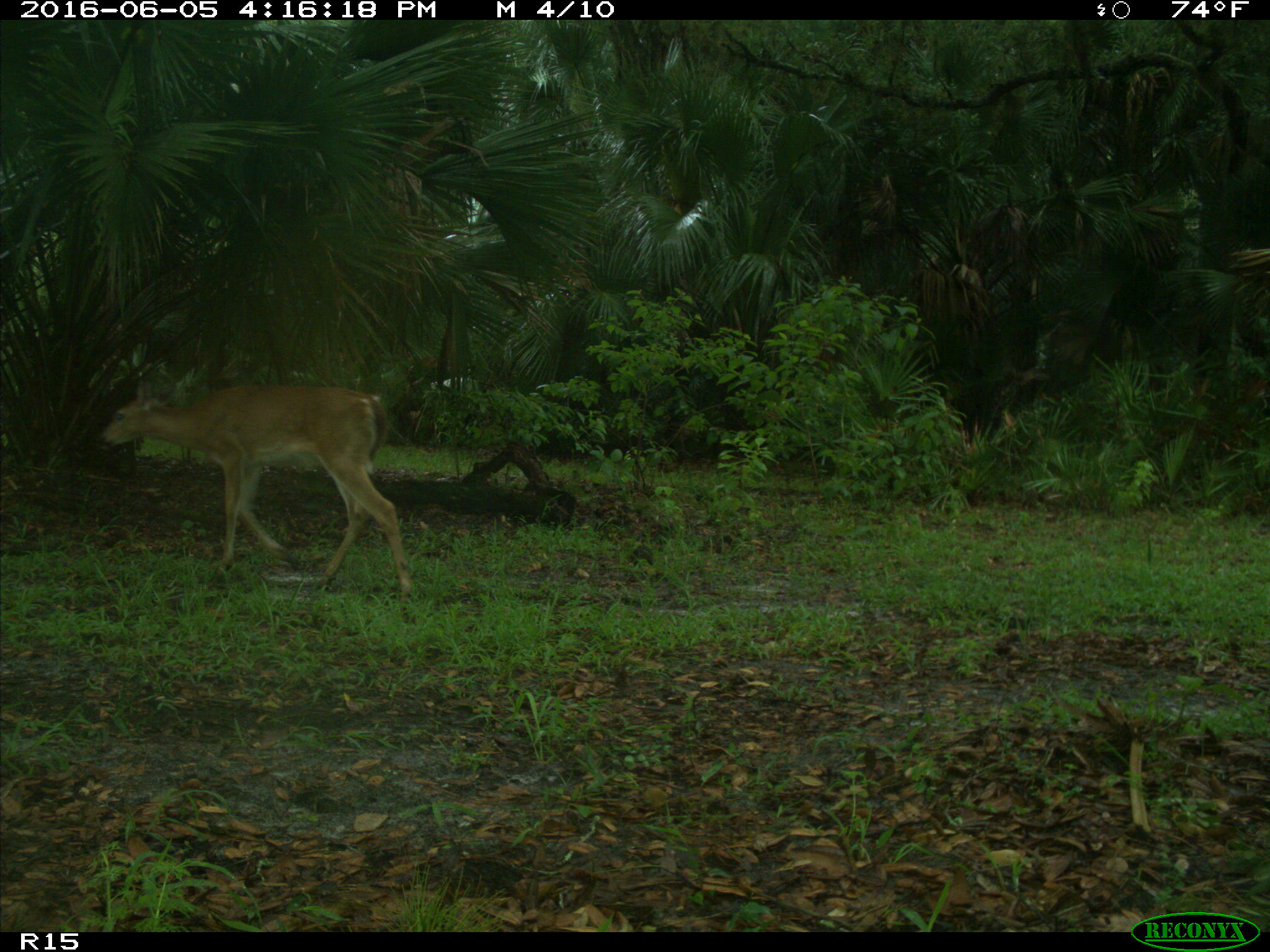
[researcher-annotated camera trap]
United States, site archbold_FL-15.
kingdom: Animalia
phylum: Chordata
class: Mammalia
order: Artiodactyla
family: Cervidae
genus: Odocoileus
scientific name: Odocoileus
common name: deer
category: unidentified deer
Unidentified deer (deer) (Odocoileus).